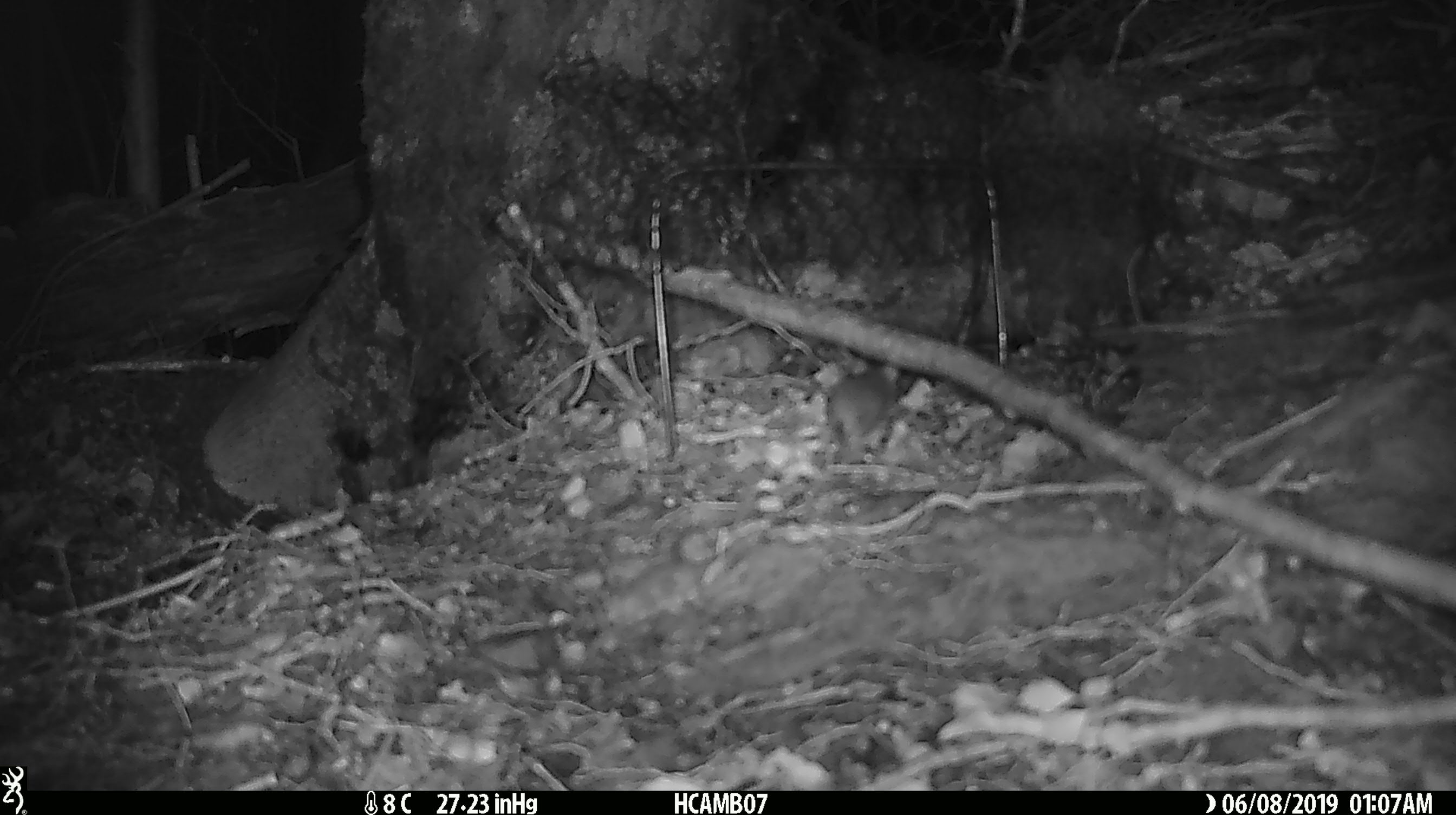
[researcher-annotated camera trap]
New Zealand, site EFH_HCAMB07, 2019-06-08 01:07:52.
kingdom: Animalia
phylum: Chordata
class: Mammalia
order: Rodentia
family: Muridae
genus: Mus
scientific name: Mus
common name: mouse